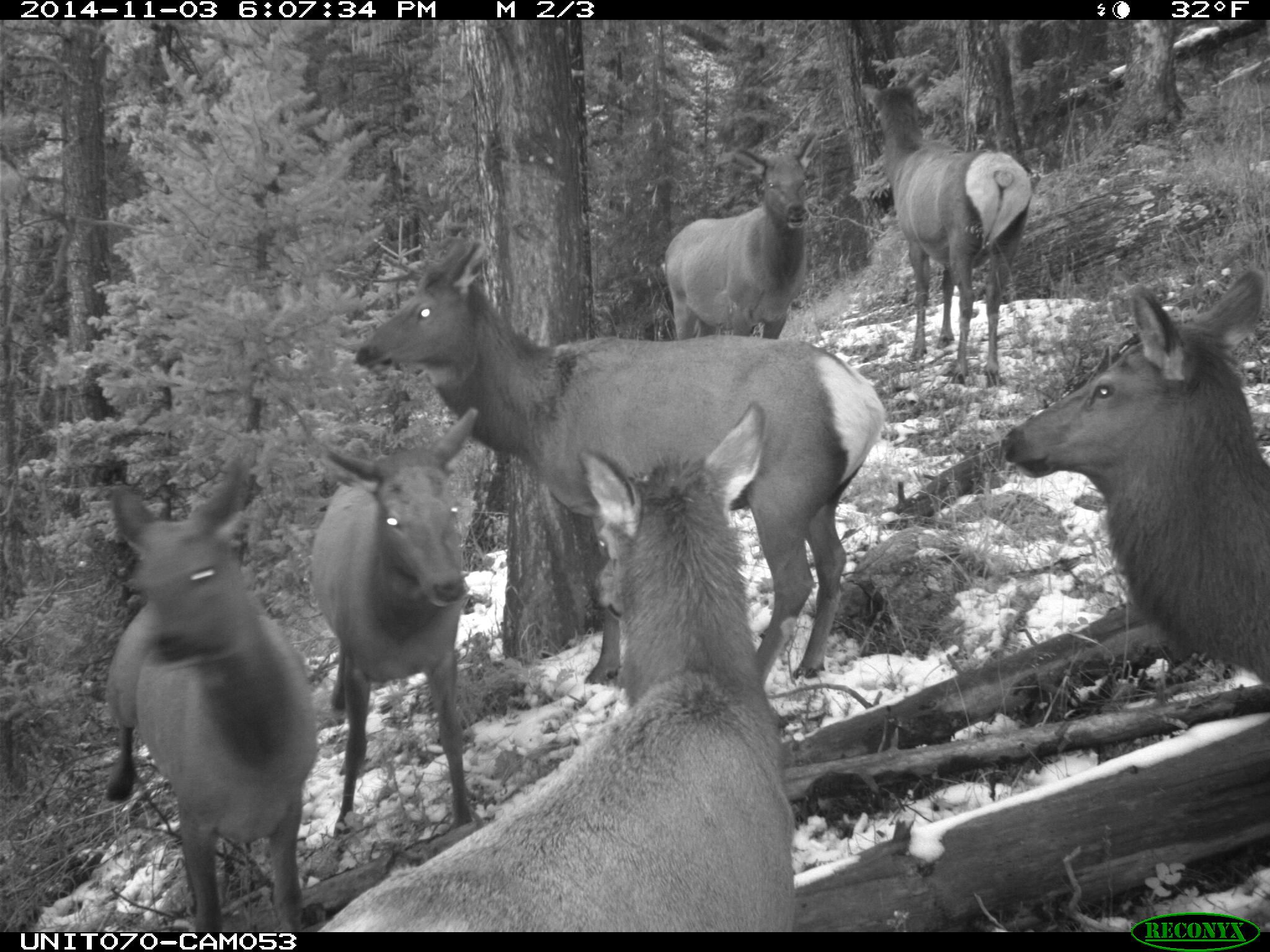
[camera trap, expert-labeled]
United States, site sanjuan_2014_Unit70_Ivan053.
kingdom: Animalia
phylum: Chordata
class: Mammalia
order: Artiodactyla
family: Cervidae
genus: Cervus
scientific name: Cervus elaphus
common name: red deer